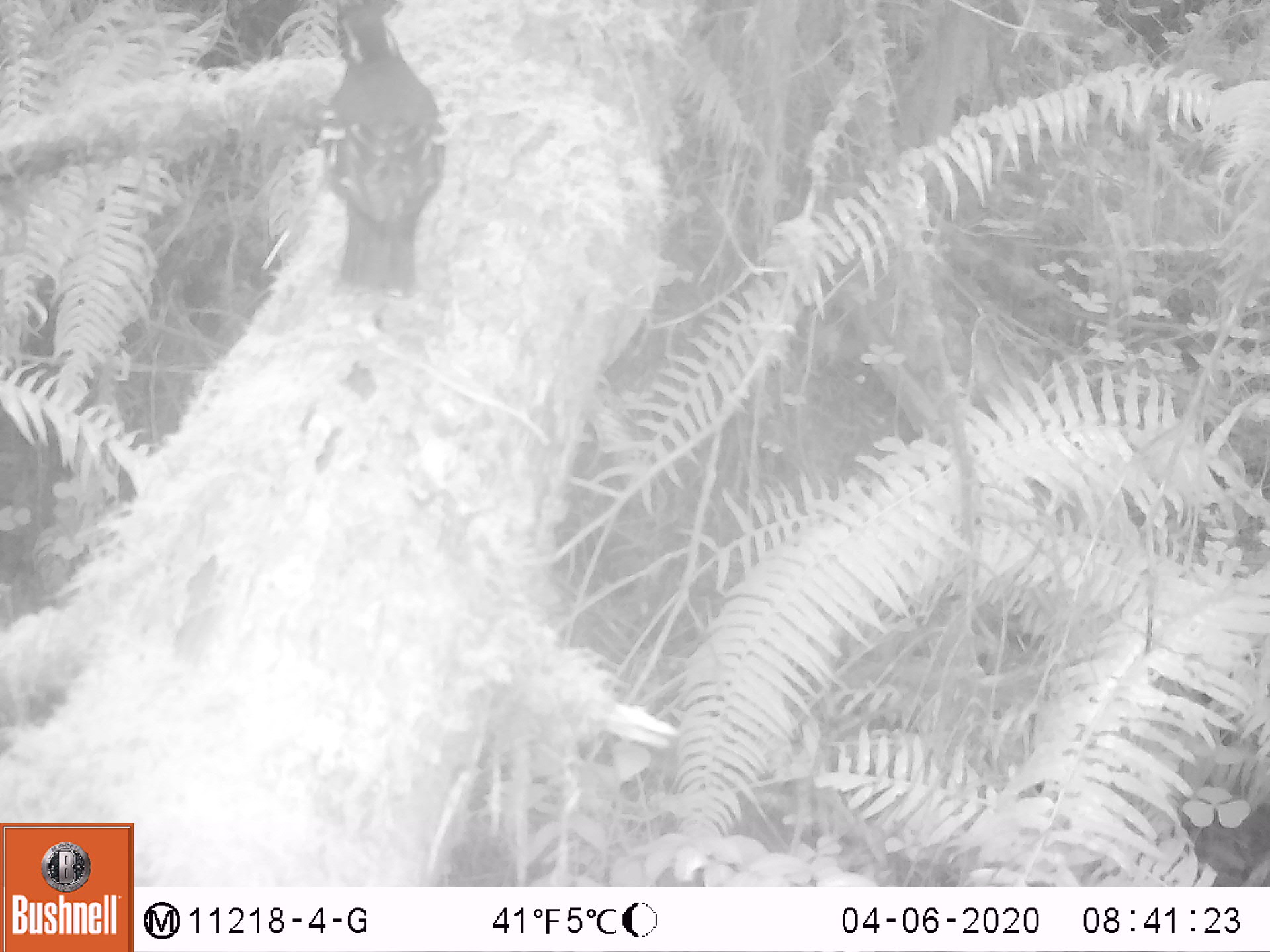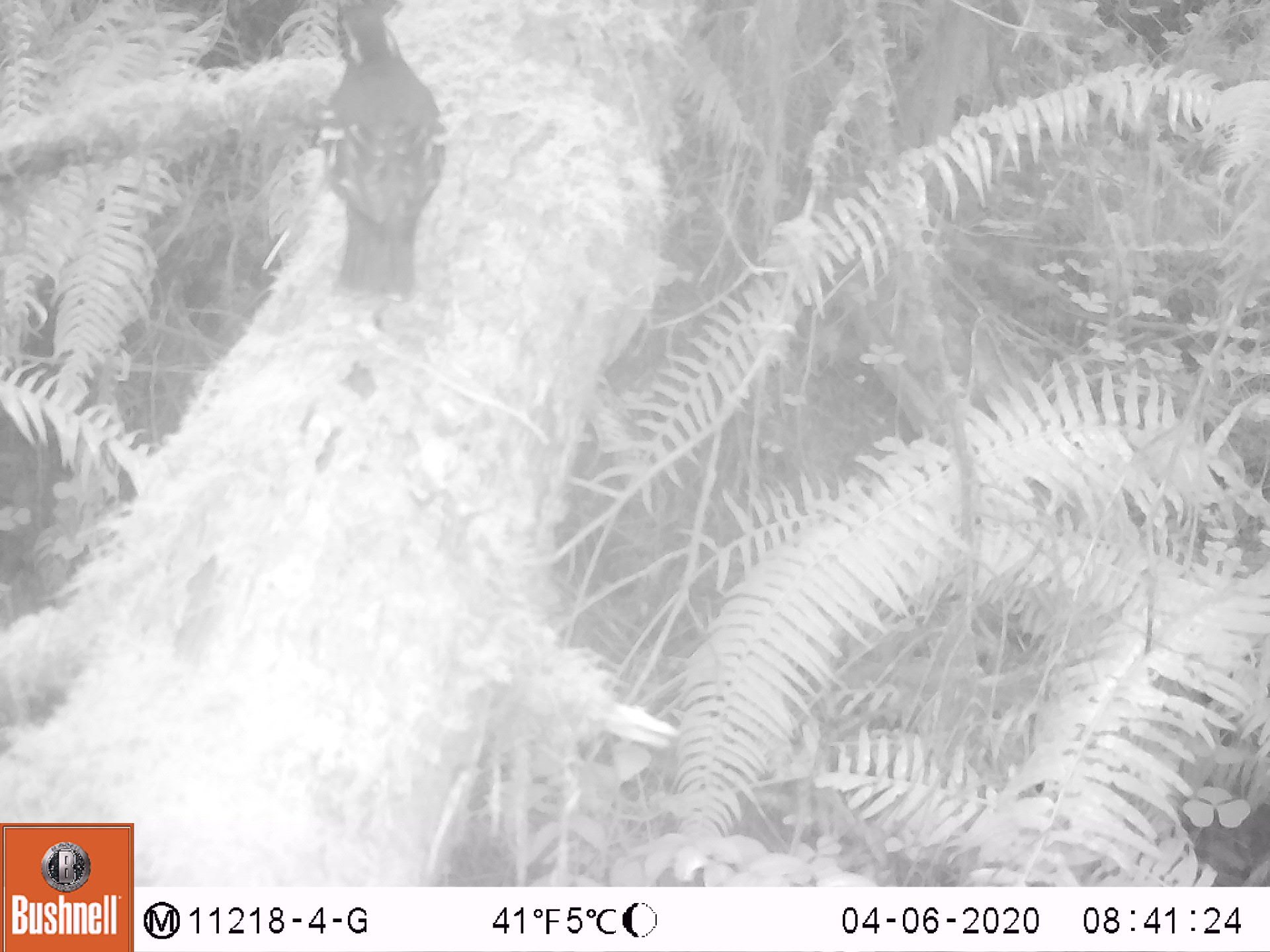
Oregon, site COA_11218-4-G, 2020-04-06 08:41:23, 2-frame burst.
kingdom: Animalia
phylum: Chordata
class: Aves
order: Passeriformes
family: Turdidae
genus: Ixoreus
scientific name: Ixoreus naevius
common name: varied thrush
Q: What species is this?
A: Varied thrush (Ixoreus naevius).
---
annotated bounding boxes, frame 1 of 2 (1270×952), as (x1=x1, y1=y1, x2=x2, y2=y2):
varied thrush: (x1=318, y1=3, x2=450, y2=302)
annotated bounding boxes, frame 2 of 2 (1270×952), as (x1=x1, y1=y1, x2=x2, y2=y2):
varied thrush: (x1=313, y1=2, x2=446, y2=305)